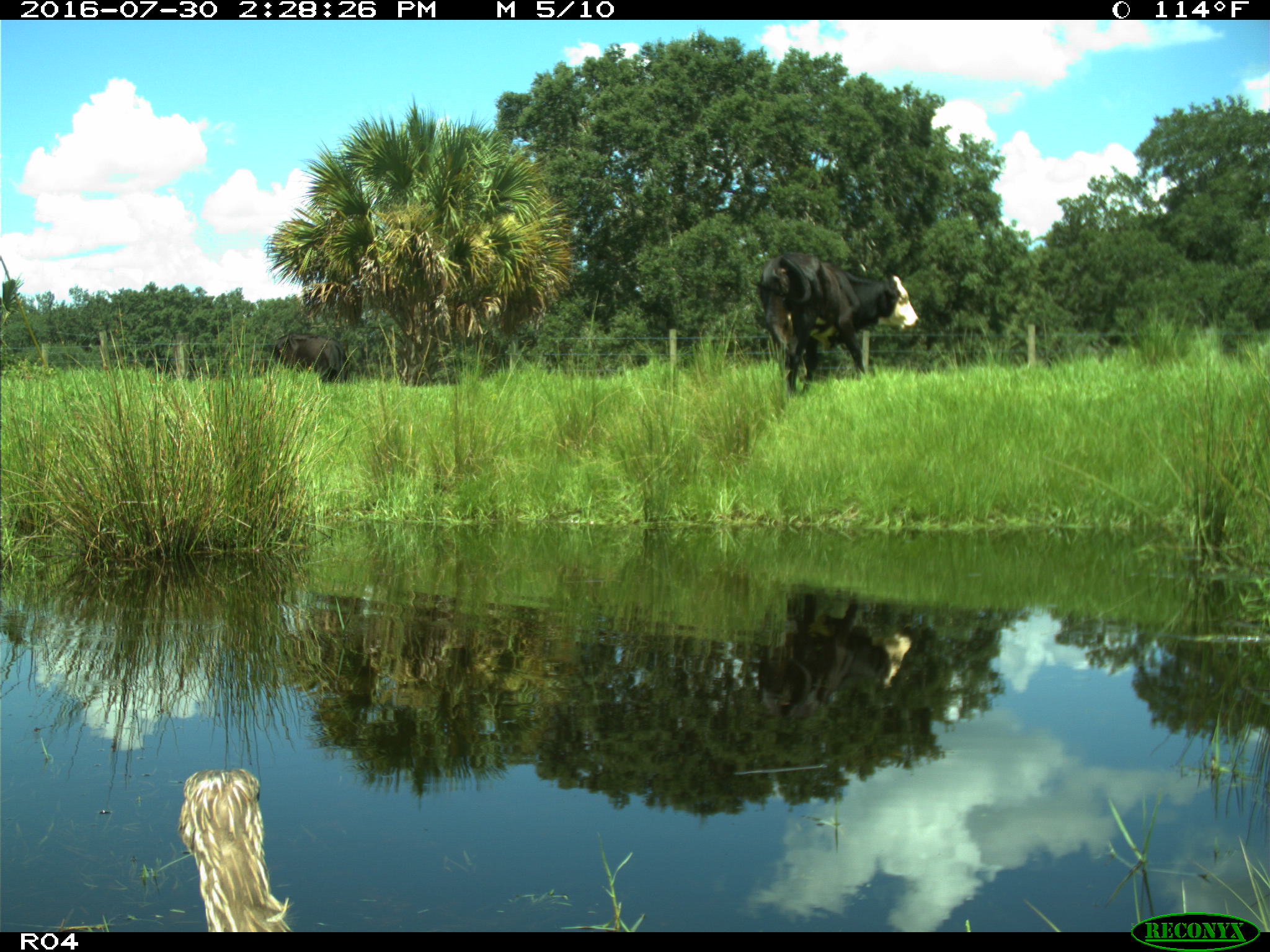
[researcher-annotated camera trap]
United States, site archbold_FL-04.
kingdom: Animalia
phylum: Chordata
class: Mammalia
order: Artiodactyla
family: Bovidae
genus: Bos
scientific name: Bos taurus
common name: domestic cow